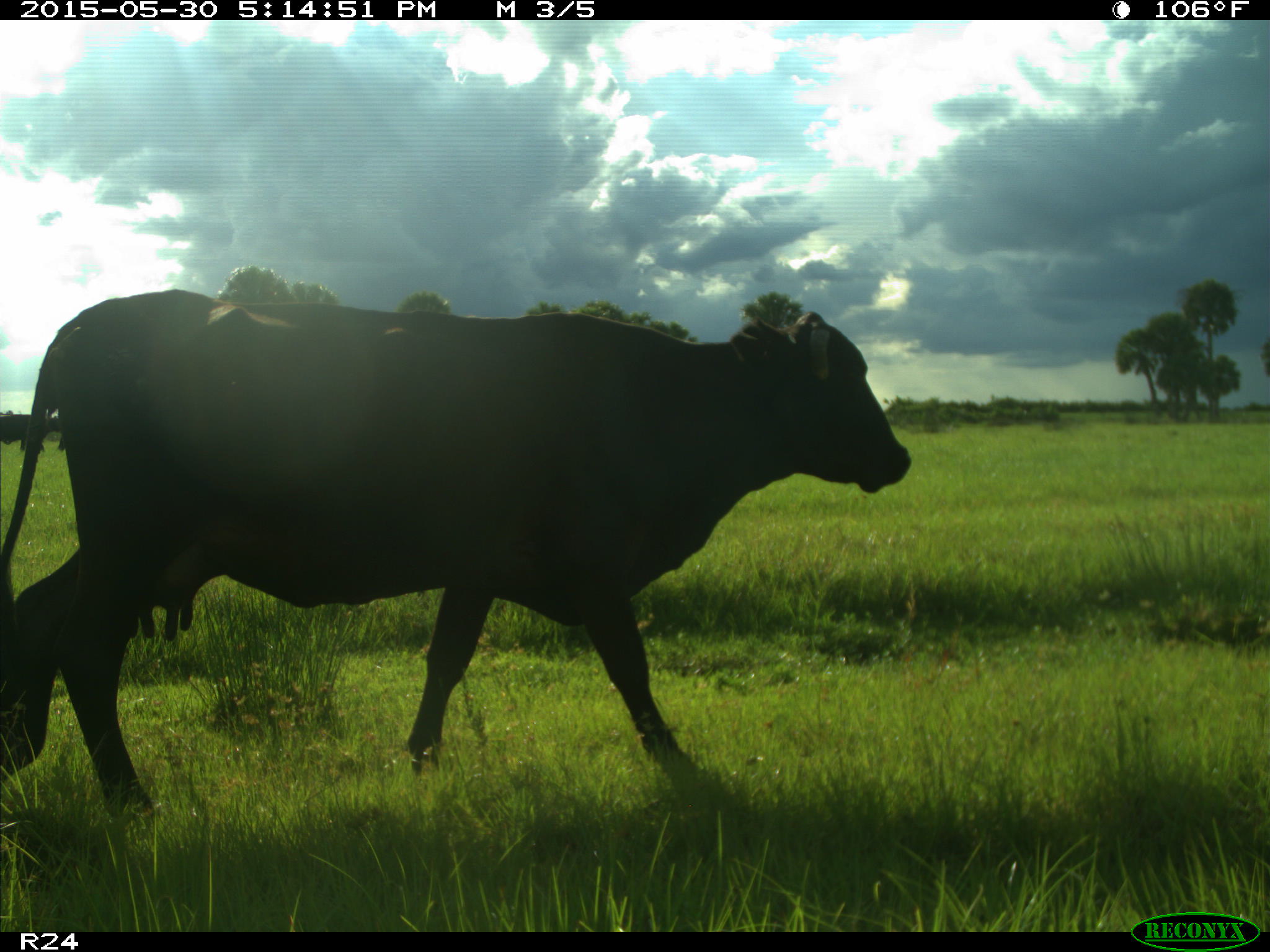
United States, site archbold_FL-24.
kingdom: Animalia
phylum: Chordata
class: Mammalia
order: Artiodactyla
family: Bovidae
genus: Bos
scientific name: Bos taurus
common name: domestic cow